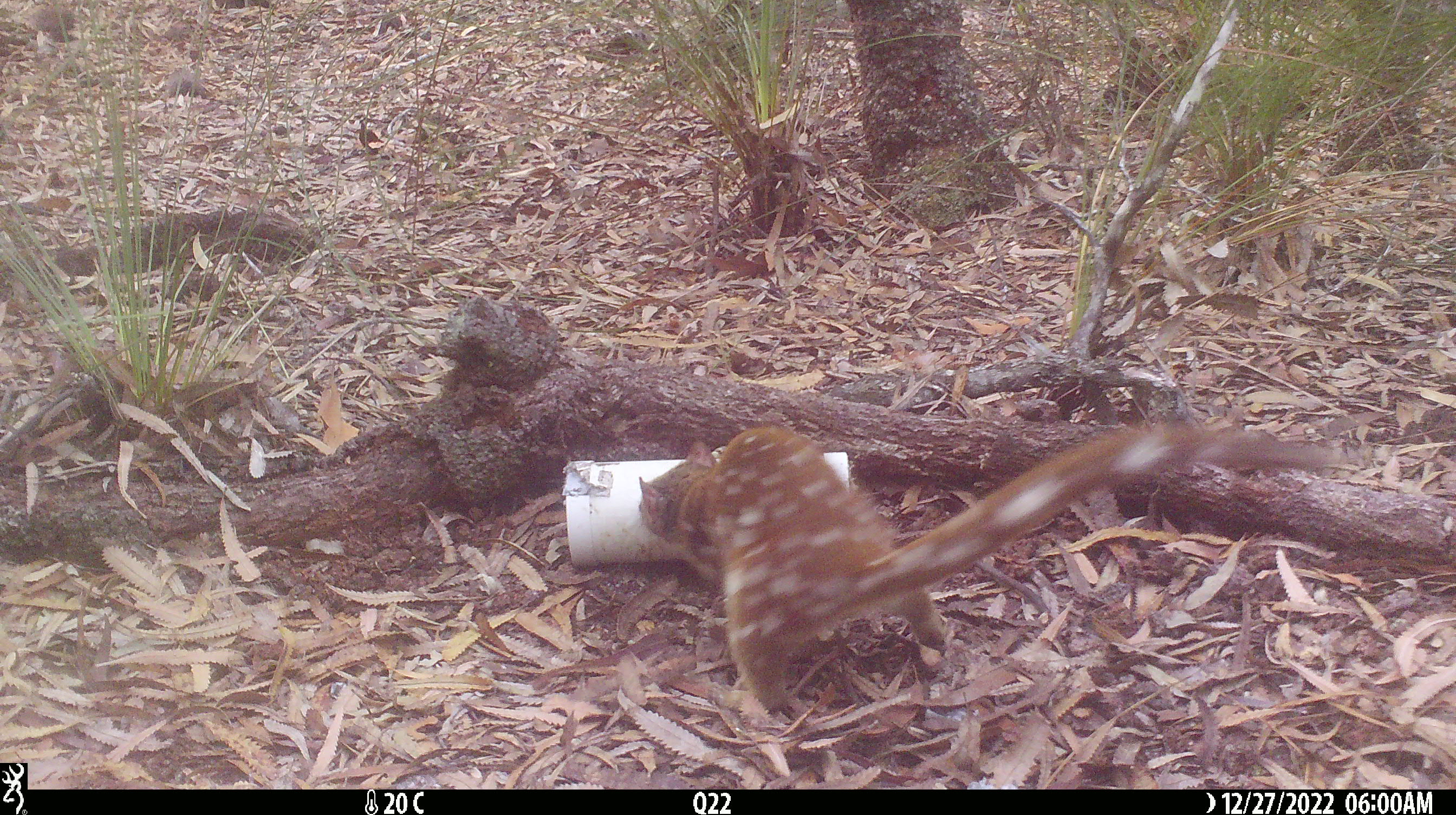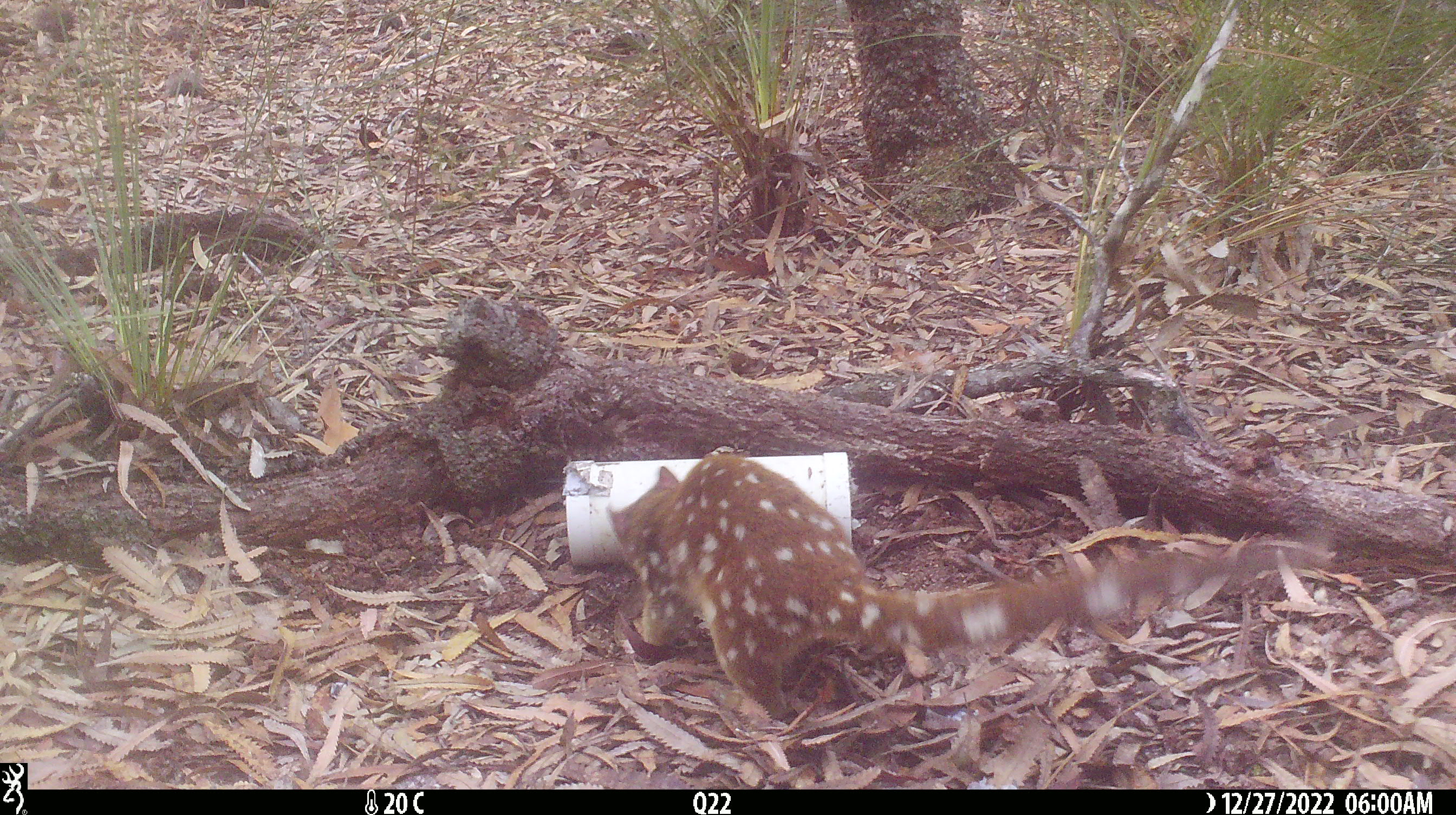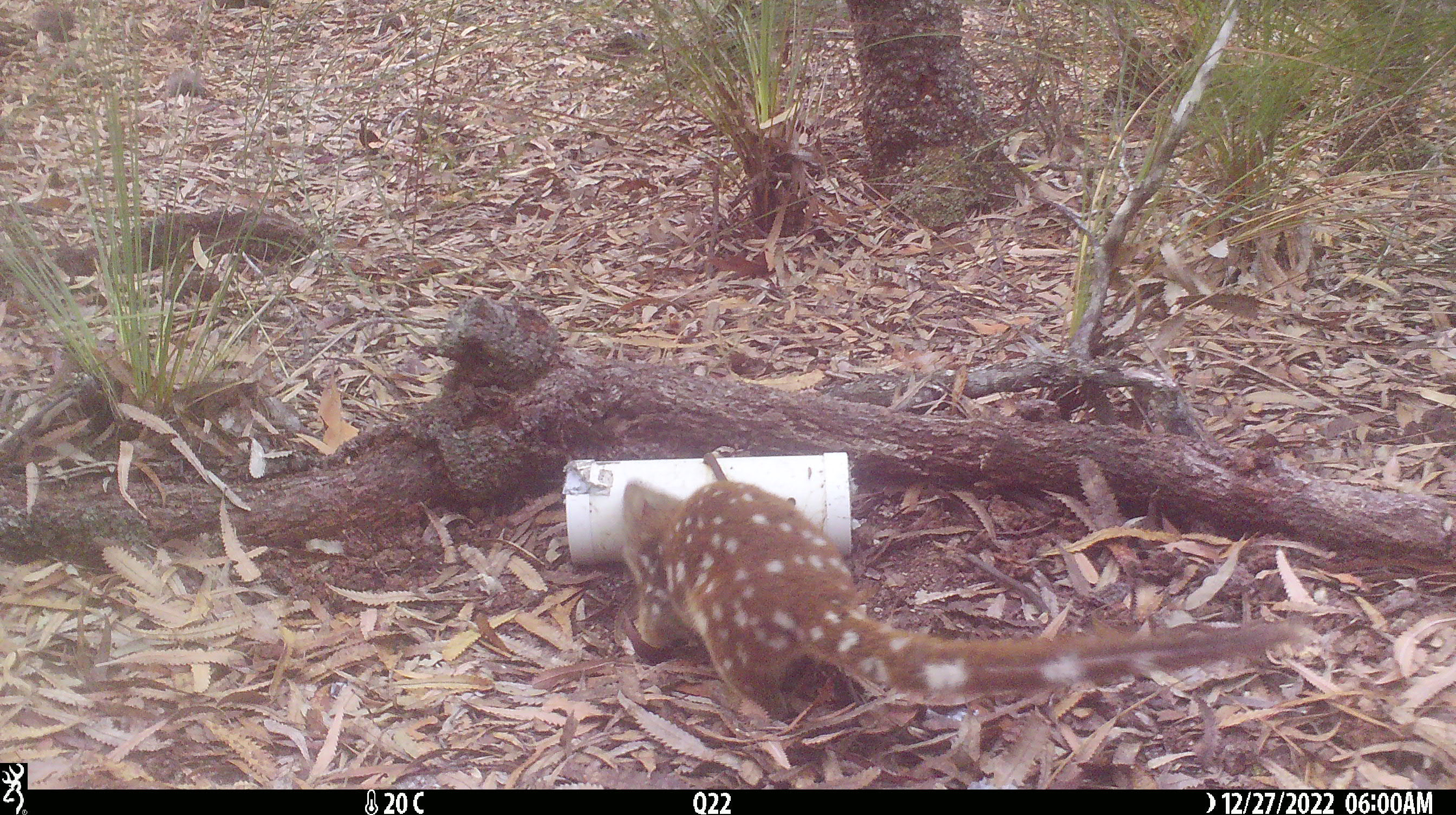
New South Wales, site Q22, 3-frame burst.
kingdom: Animalia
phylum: Chordata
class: Mammalia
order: Dasyuromorphia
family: Dasyuridae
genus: Dasyurus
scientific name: Dasyurus maculatus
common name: spotted-tailed quoll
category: quoll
Quoll (spotted-tailed quoll) (Dasyurus maculatus).